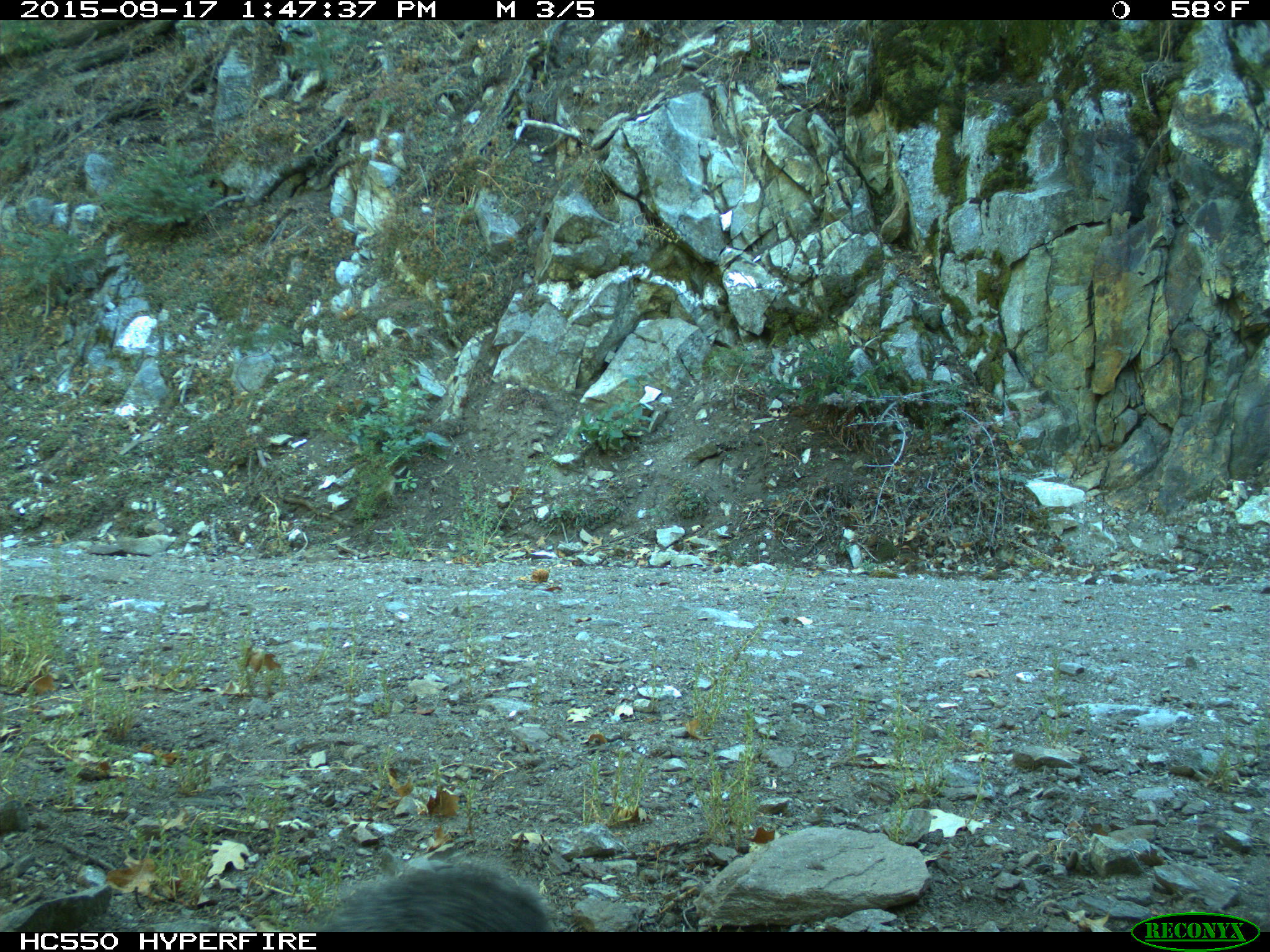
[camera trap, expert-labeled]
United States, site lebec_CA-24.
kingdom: Animalia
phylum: Chordata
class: Mammalia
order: Rodentia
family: Sciuridae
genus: Sciurus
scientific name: Sciurus carolinensis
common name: eastern gray squirrel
Sciurus carolinensis (eastern gray squirrel).